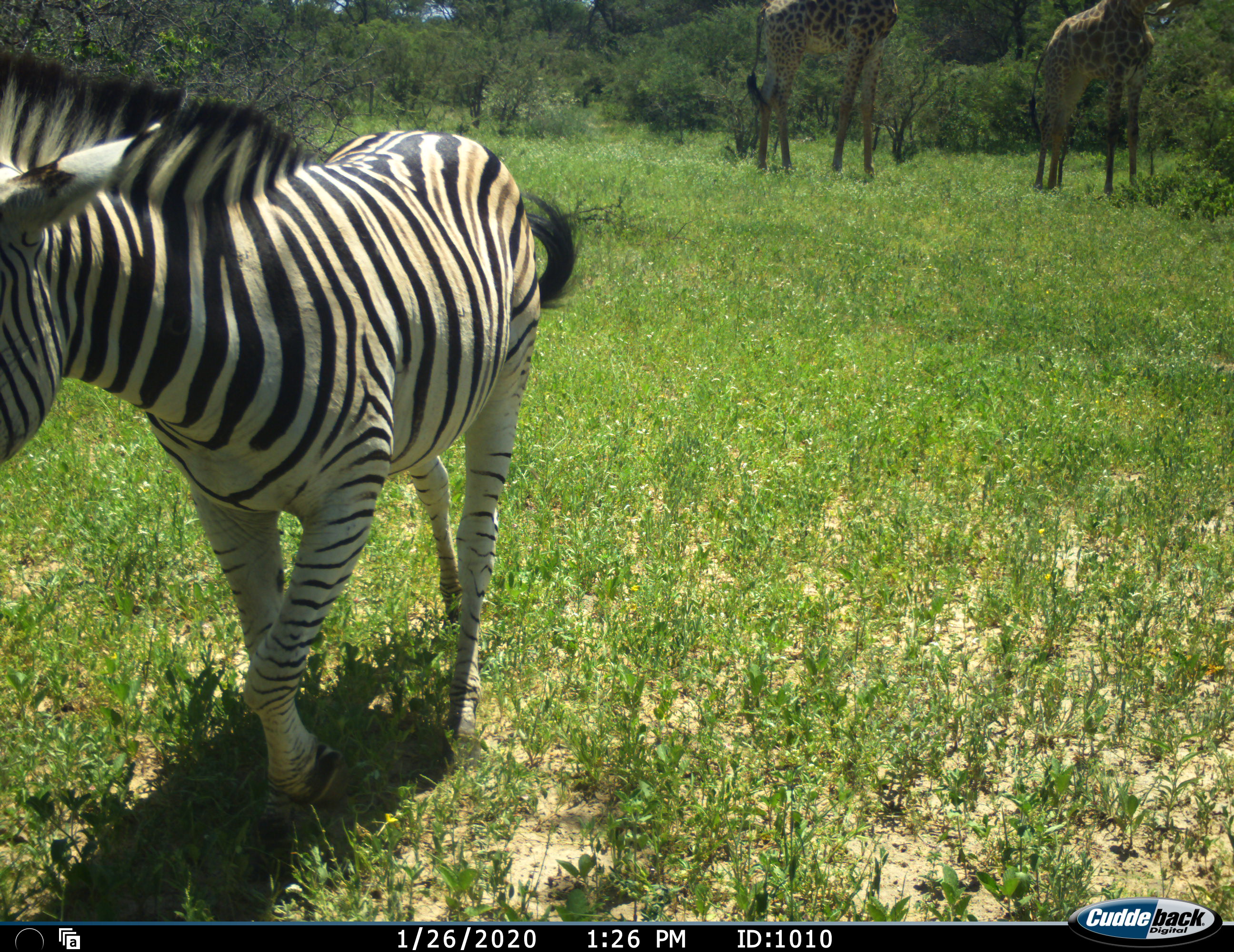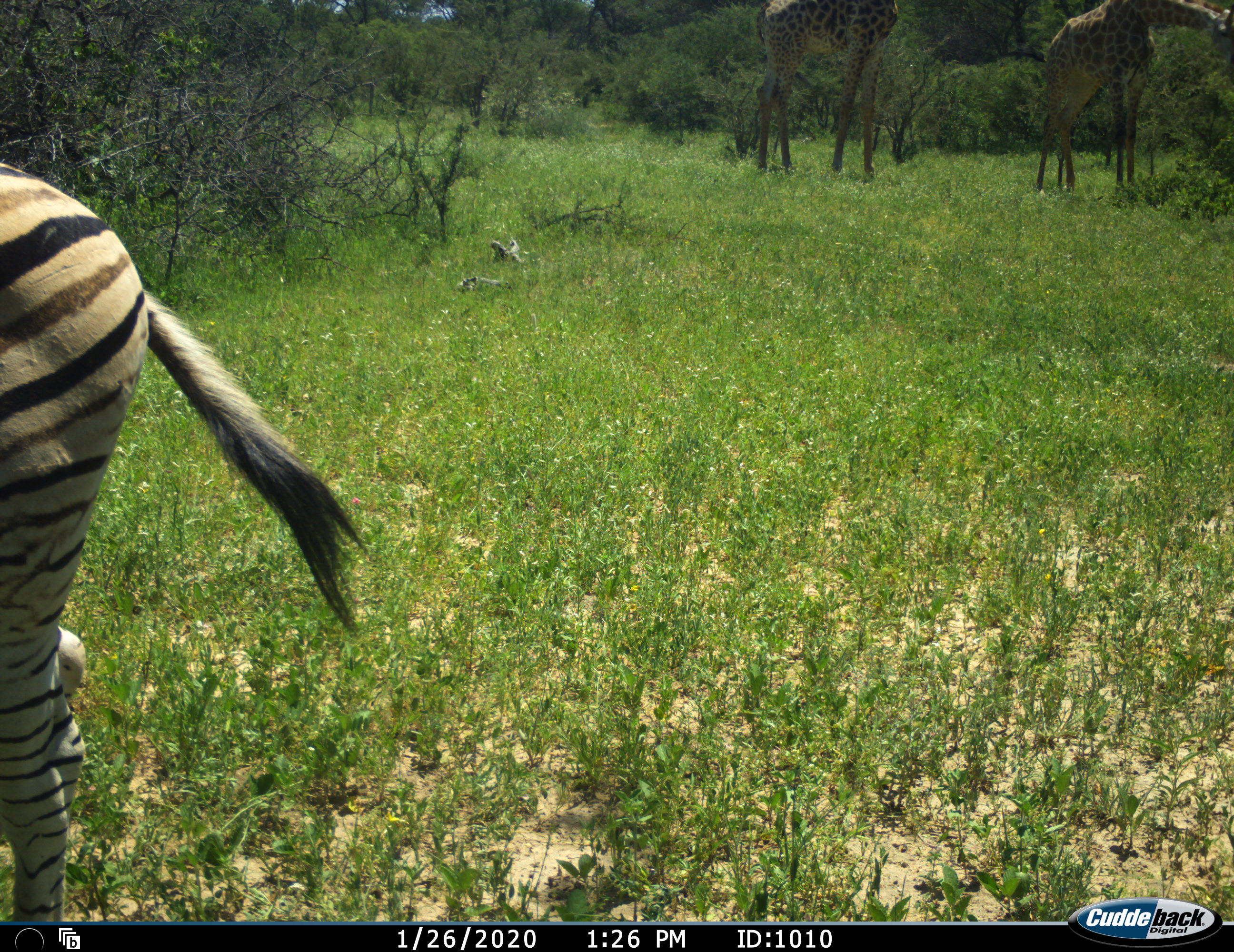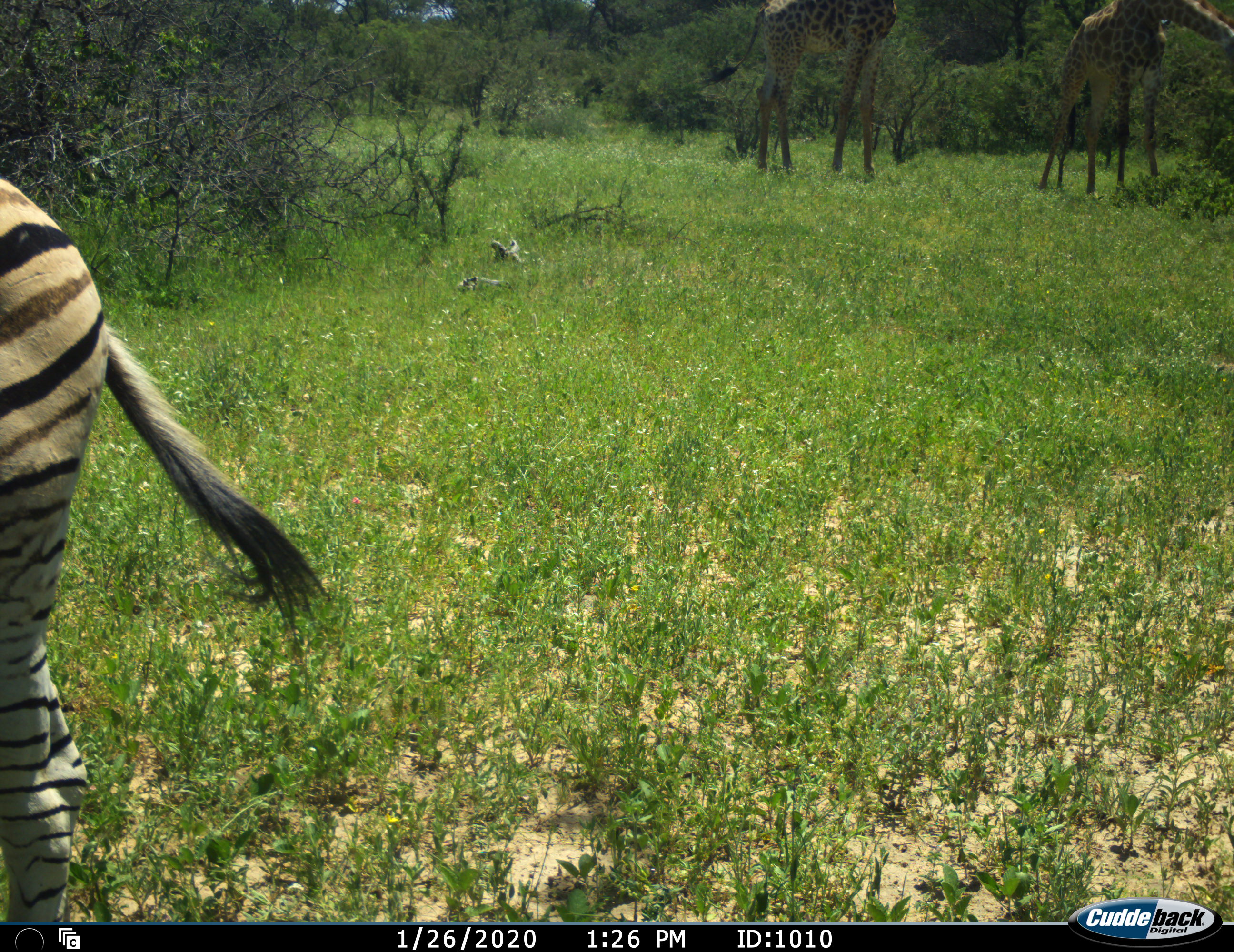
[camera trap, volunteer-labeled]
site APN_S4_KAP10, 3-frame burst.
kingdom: Animalia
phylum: Chordata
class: Mammalia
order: Artiodactyla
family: Giraffidae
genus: Giraffa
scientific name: Giraffa camelopardalis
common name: giraffe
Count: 2.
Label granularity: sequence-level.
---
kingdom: Animalia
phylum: Chordata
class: Mammalia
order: Perissodactyla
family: Equidae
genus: Equus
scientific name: Equus quagga burchellii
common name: burchell's zebra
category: zebraburchells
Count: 1.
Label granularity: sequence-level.